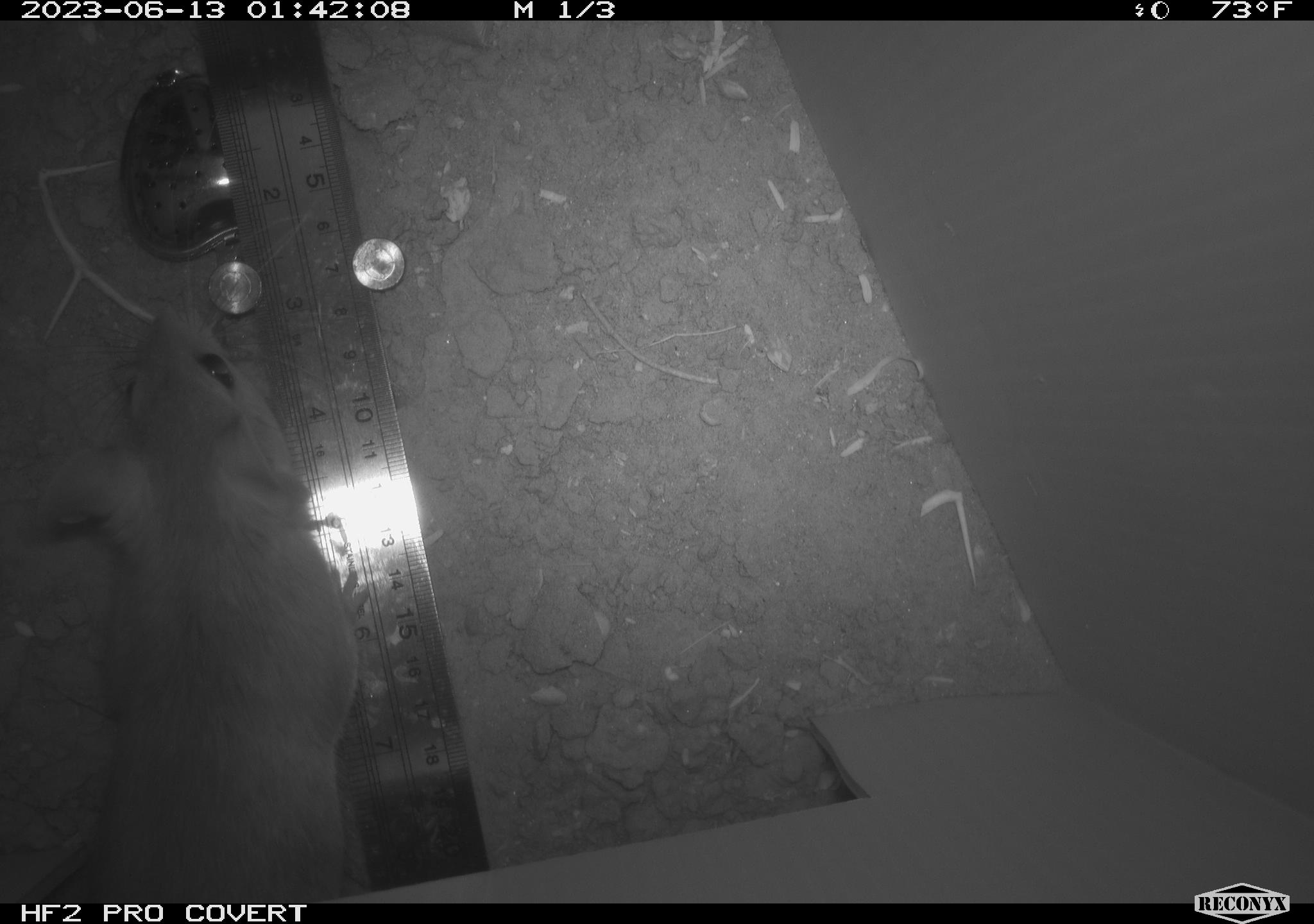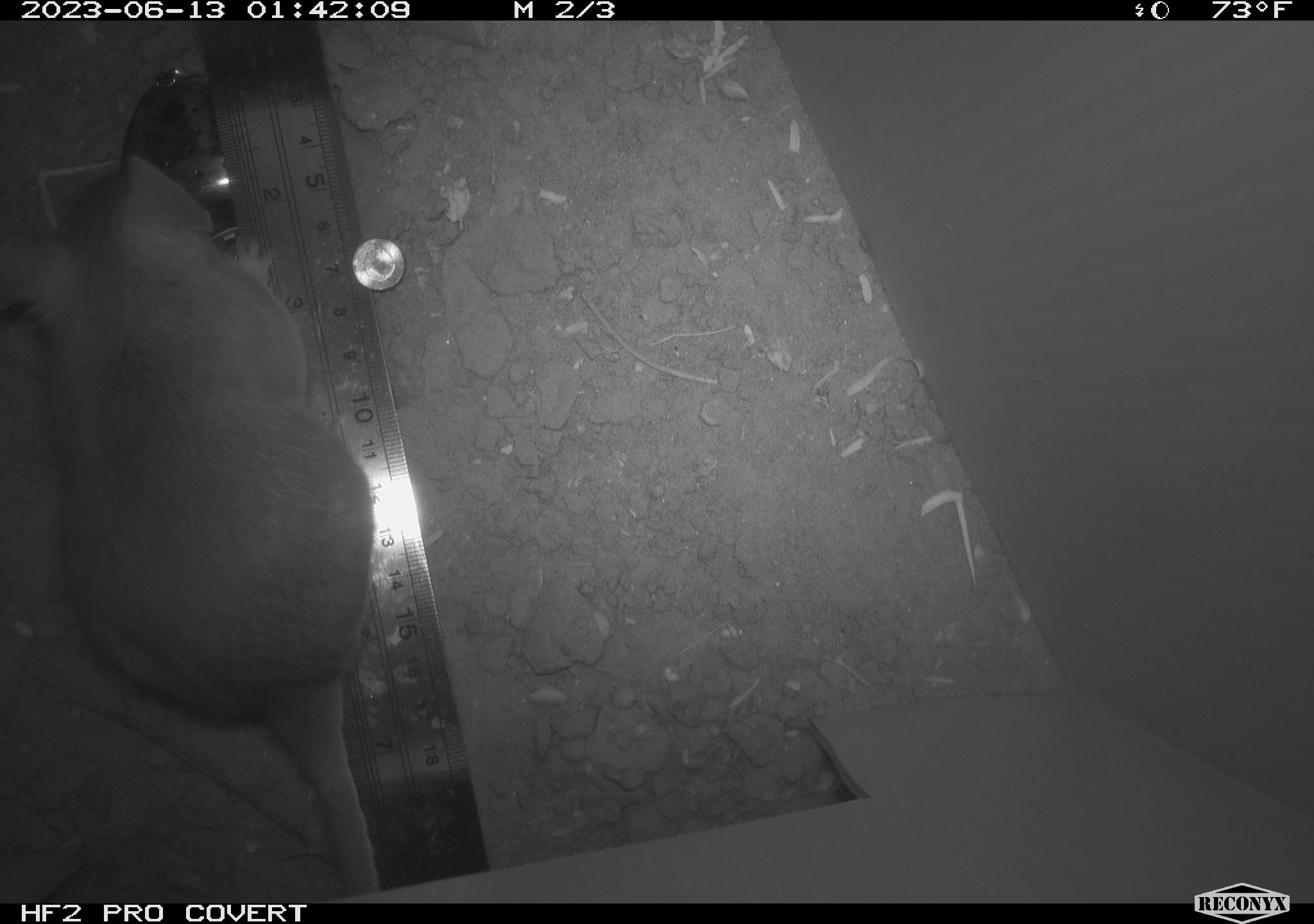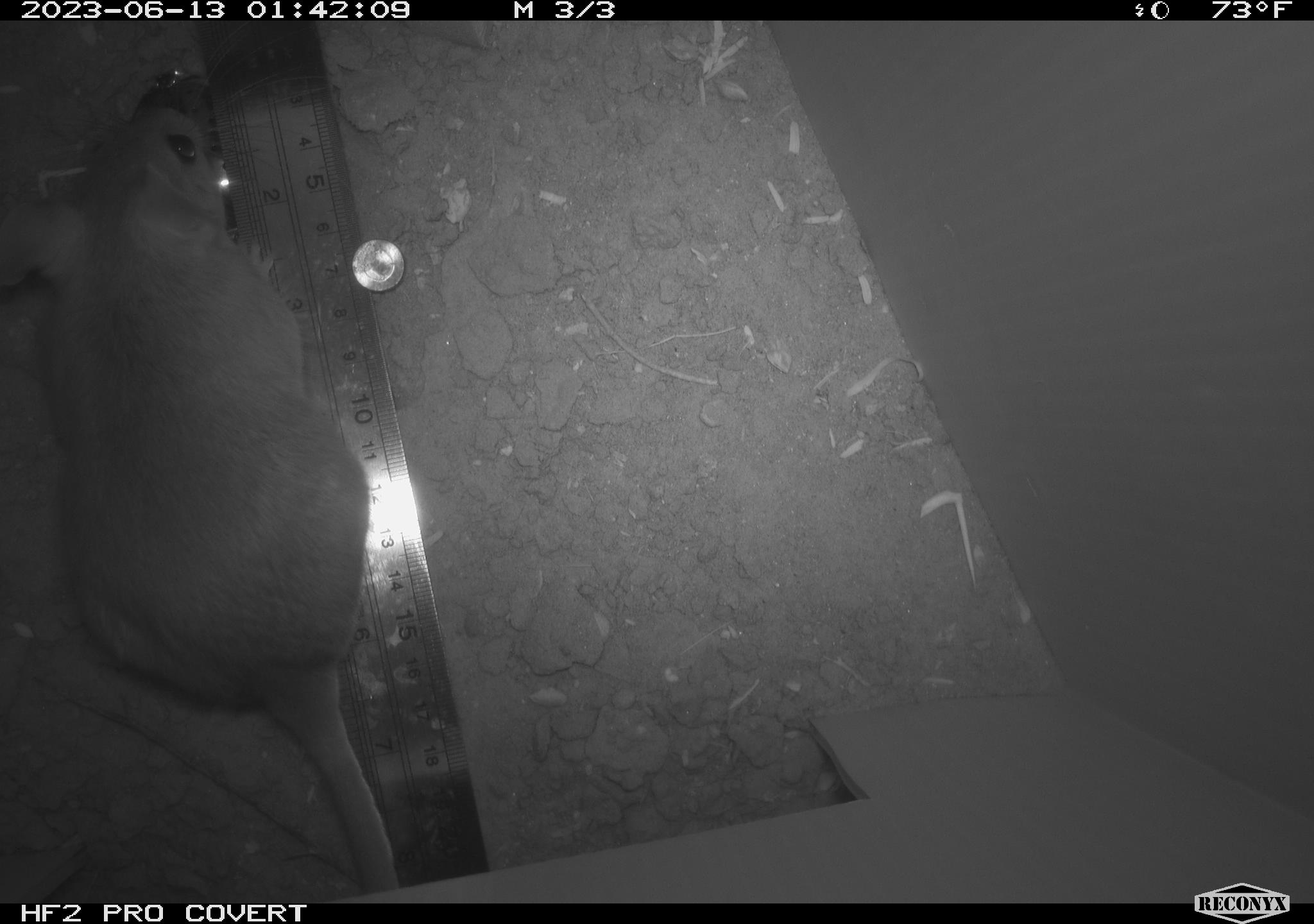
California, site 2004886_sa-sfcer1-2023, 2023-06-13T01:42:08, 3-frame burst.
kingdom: Animalia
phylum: Chordata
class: Mammalia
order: Rodentia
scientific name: Rodentia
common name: mouse species